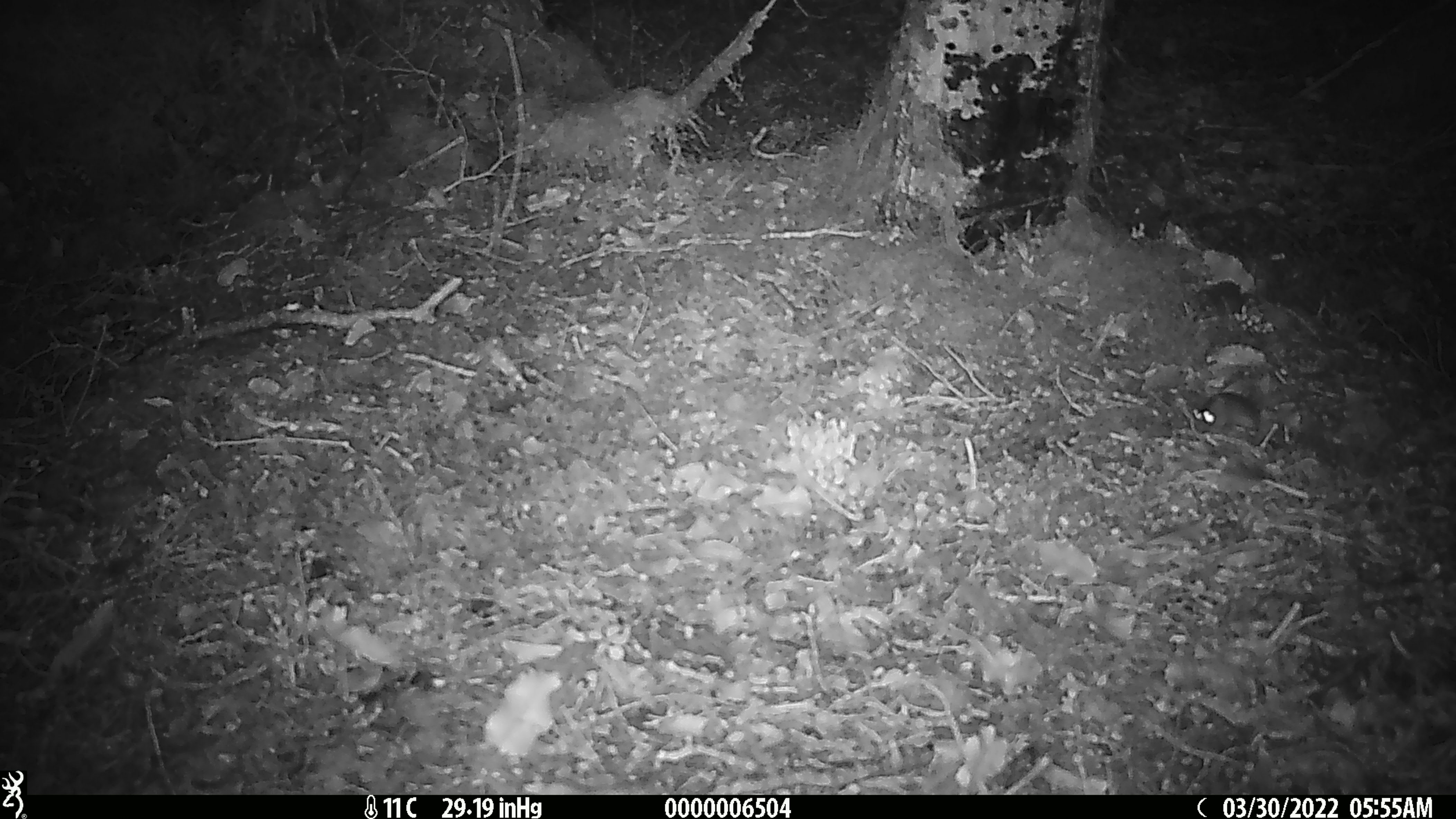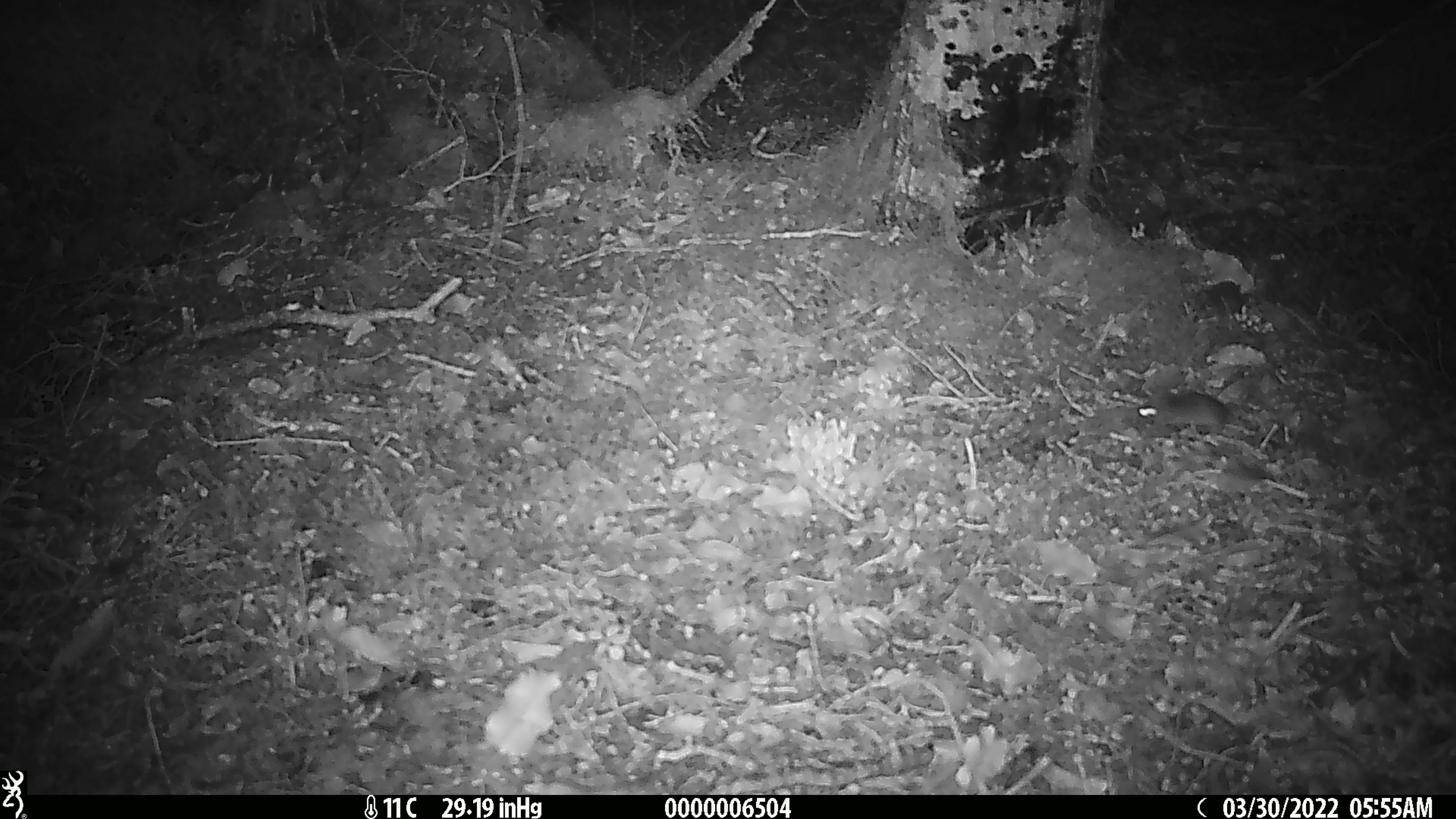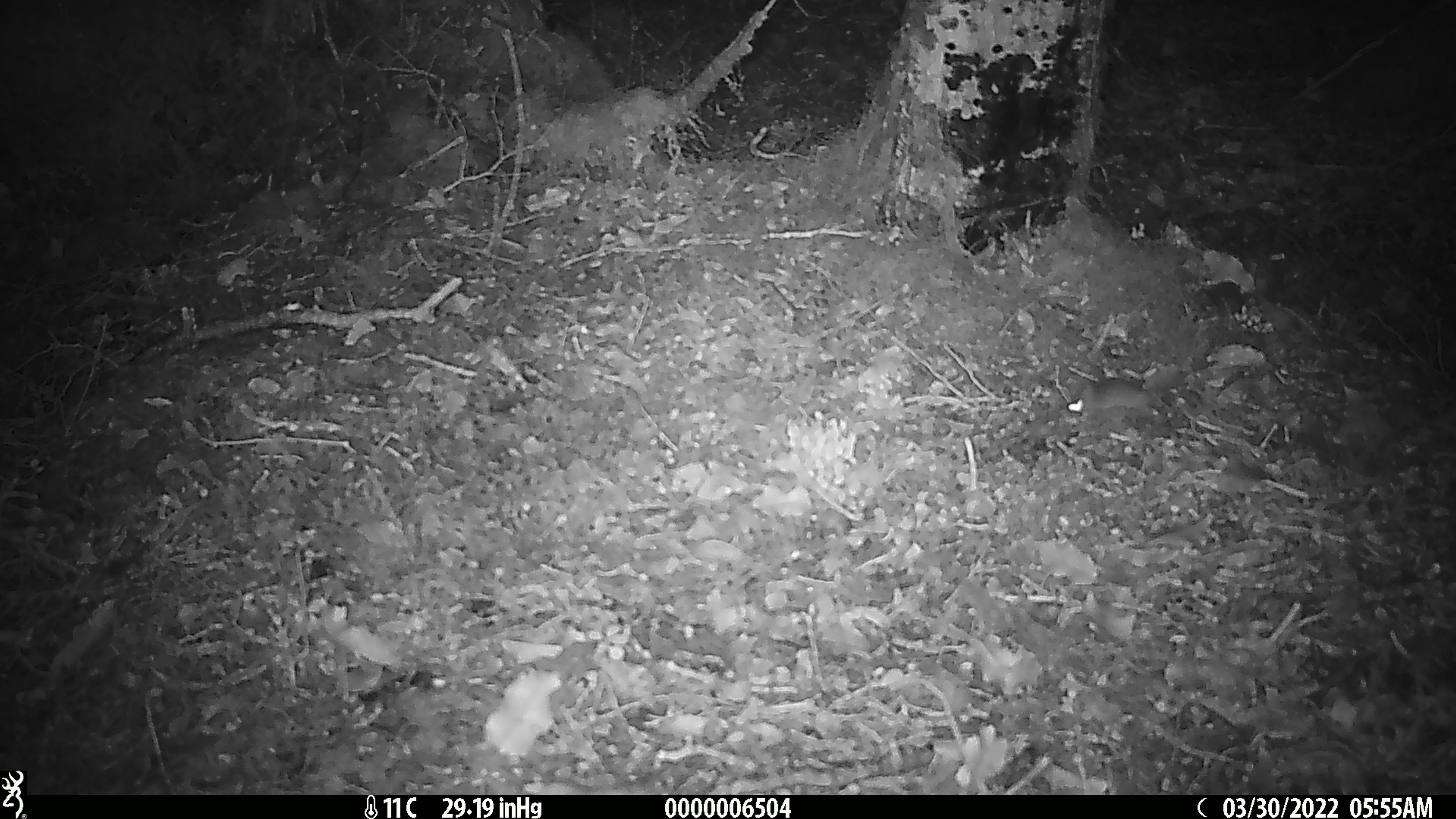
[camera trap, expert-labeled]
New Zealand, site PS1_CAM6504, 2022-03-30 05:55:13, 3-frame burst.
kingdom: Animalia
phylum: Chordata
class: Mammalia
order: Rodentia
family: Muridae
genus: Mus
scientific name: Mus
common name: mouse